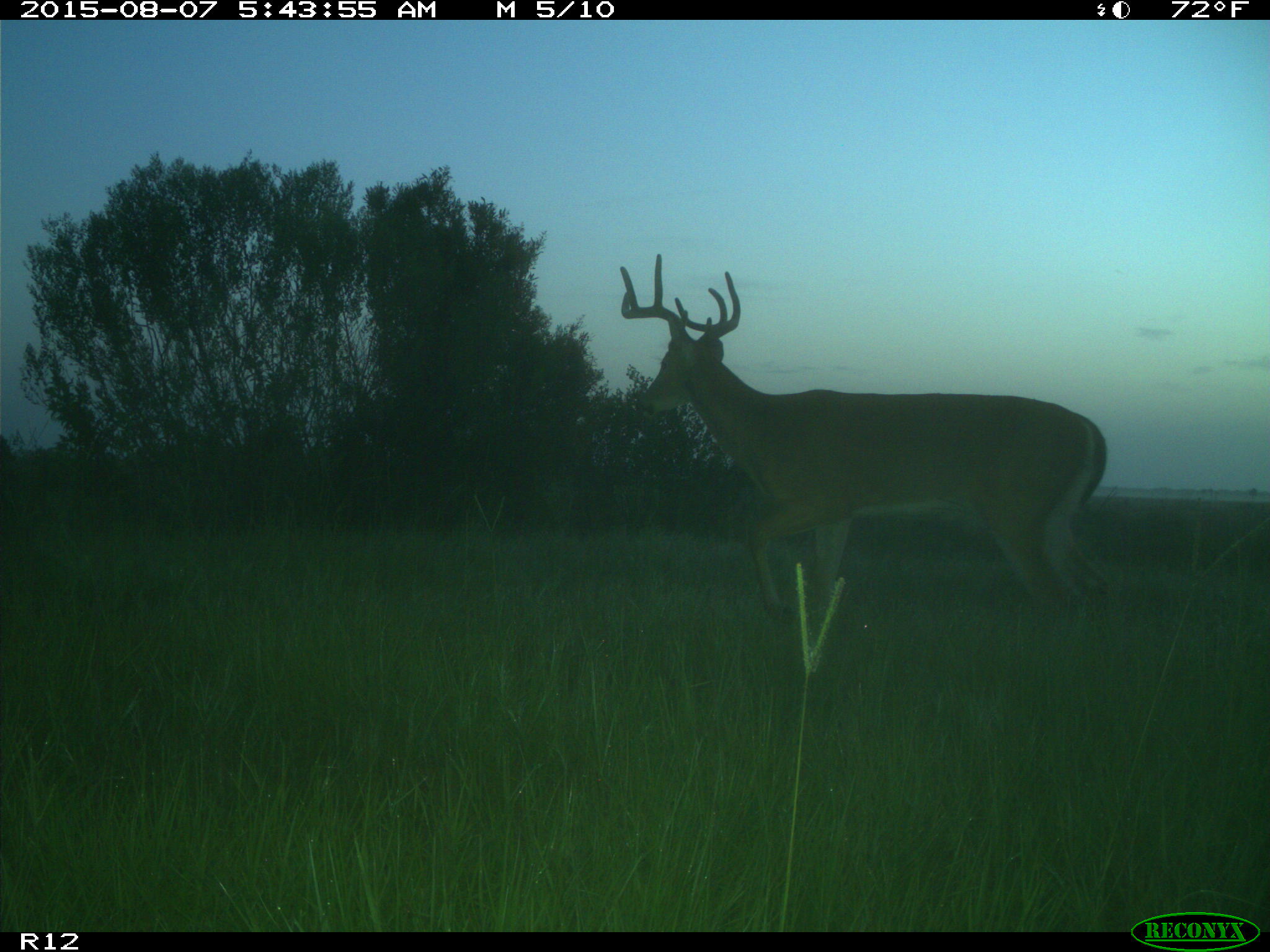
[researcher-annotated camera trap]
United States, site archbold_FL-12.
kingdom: Animalia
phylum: Chordata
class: Mammalia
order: Artiodactyla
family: Cervidae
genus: Odocoileus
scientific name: Odocoileus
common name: deer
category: unidentified deer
Unidentified deer (deer) (Odocoileus).